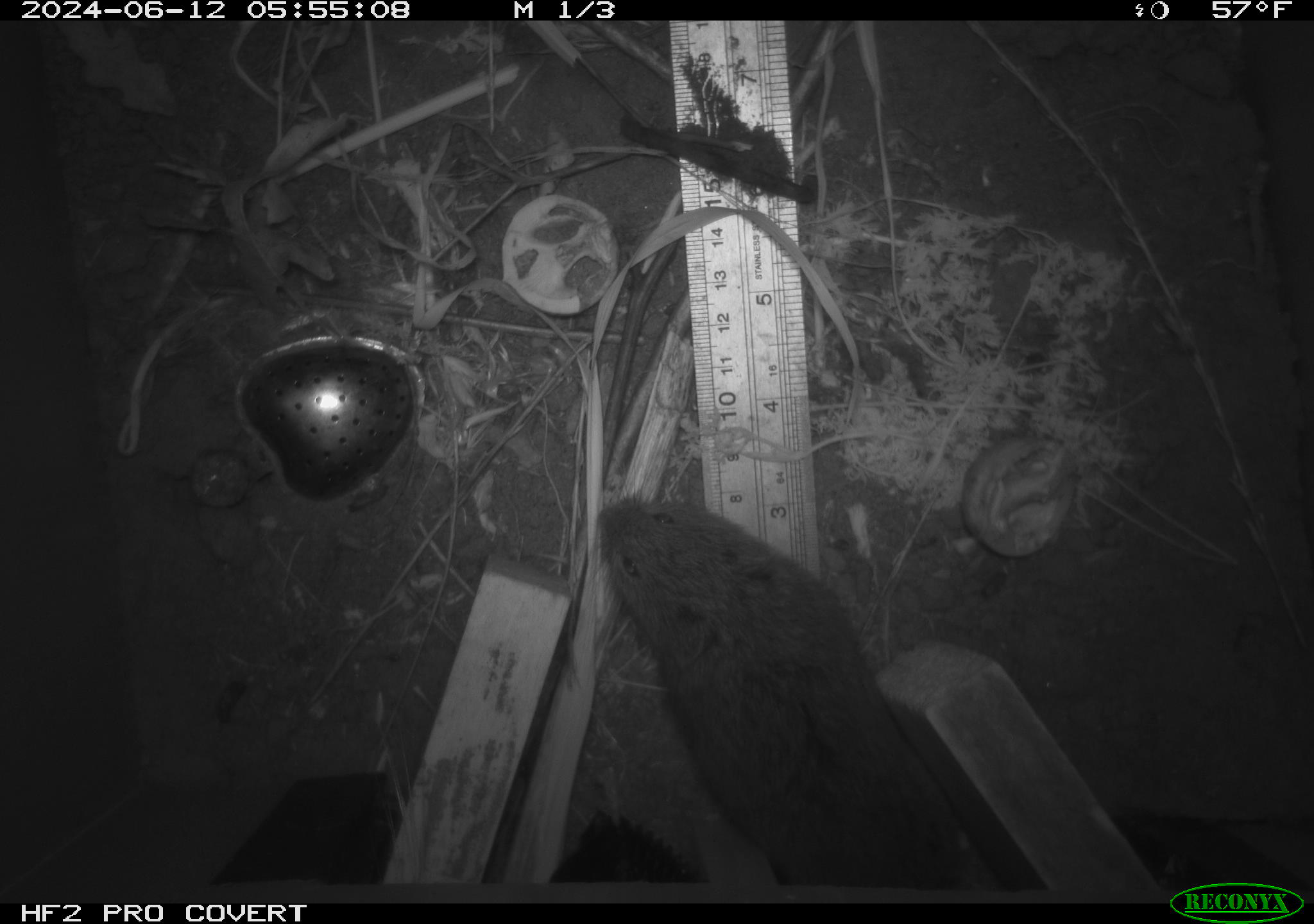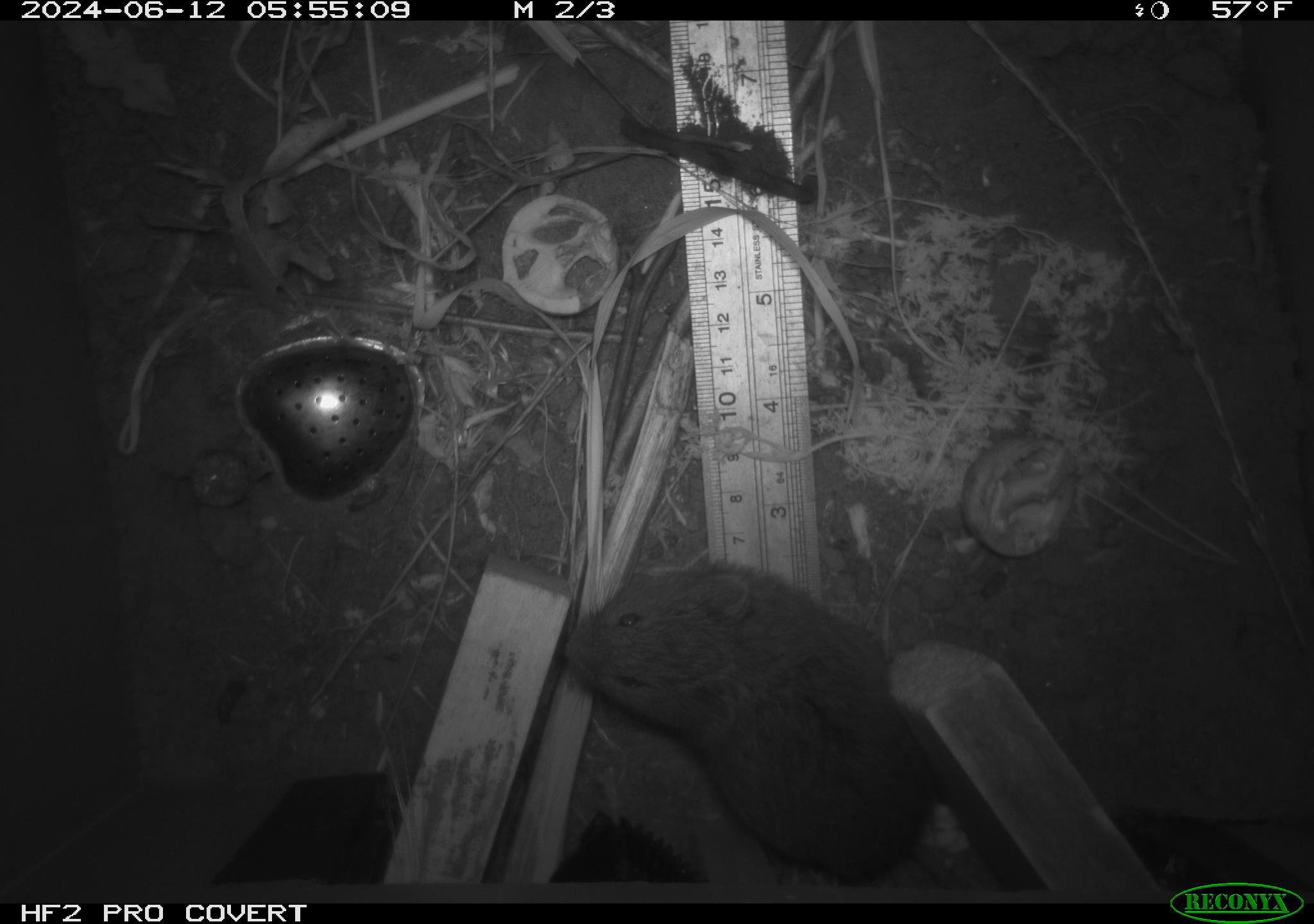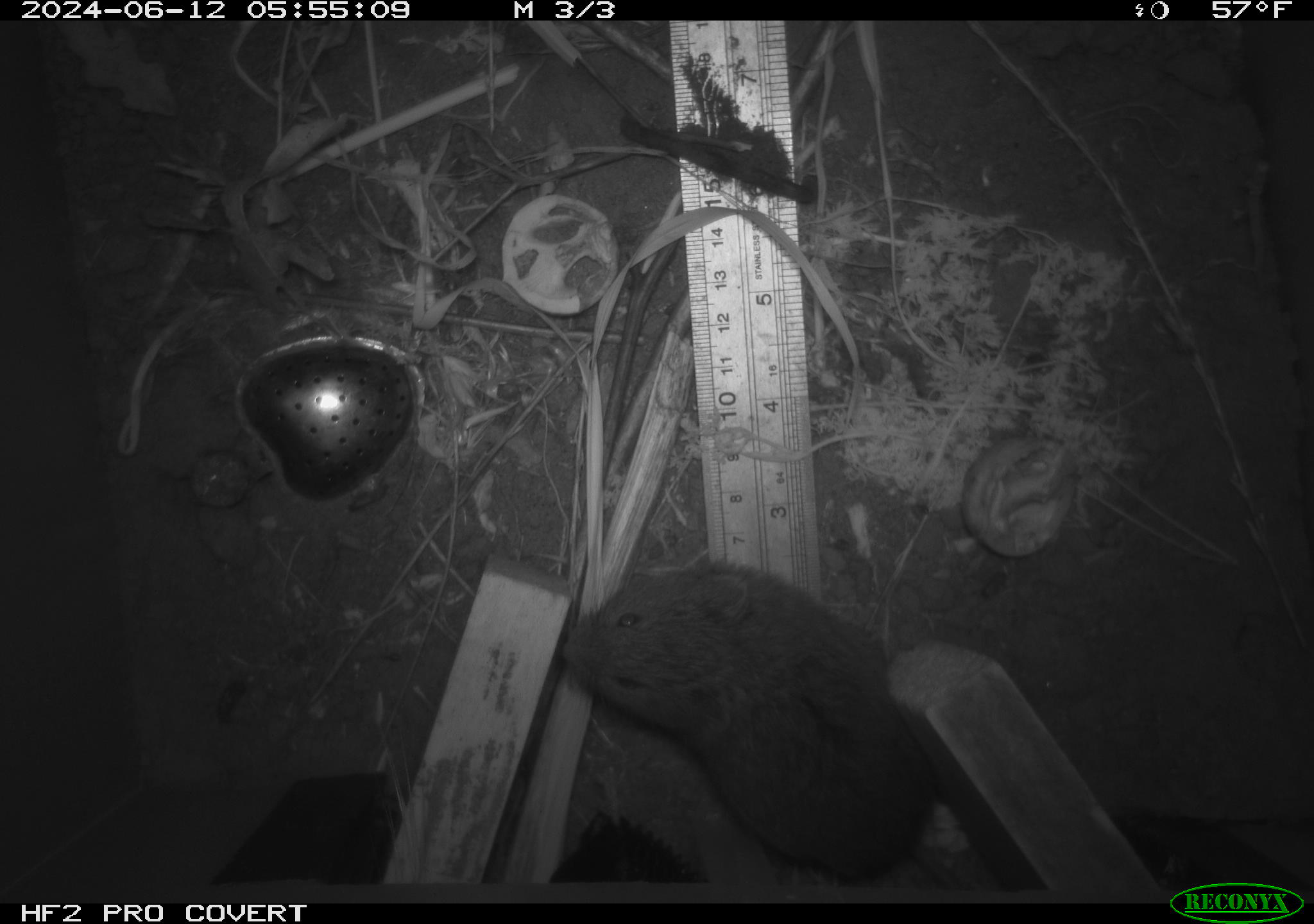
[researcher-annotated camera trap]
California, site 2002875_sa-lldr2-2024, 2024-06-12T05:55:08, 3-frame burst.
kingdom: Animalia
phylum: Chordata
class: Mammalia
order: Rodentia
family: Cricetidae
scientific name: Arvicolinae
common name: voles, lemmings, and muskrats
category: arvicolinae subfamily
Arvicolinae subfamily (voles, lemmings, and muskrats) (Arvicolinae).